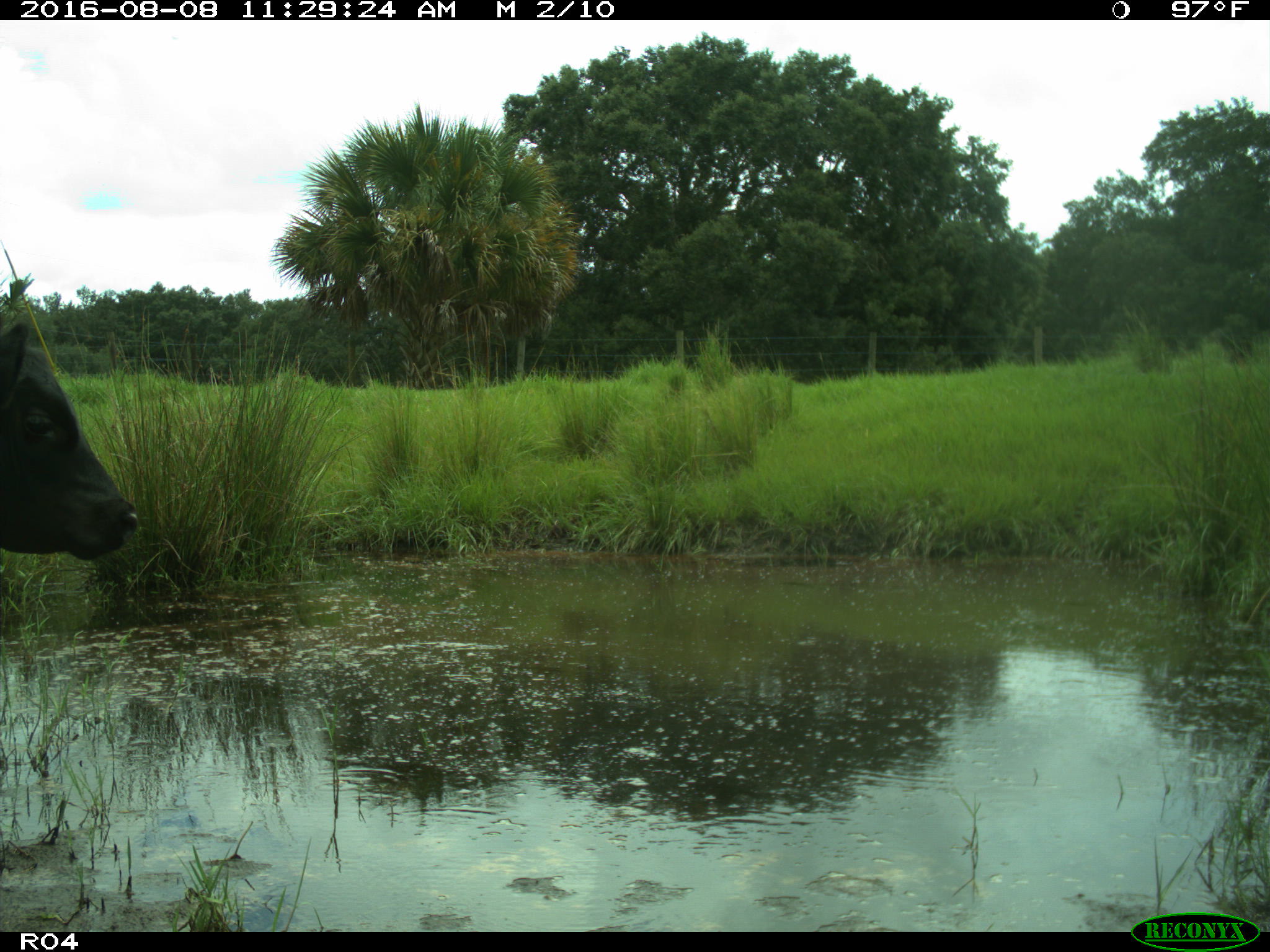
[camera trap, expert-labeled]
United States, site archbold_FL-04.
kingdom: Animalia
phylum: Chordata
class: Mammalia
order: Artiodactyla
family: Bovidae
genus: Bos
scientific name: Bos taurus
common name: domestic cow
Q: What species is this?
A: Bos taurus (domestic cow).